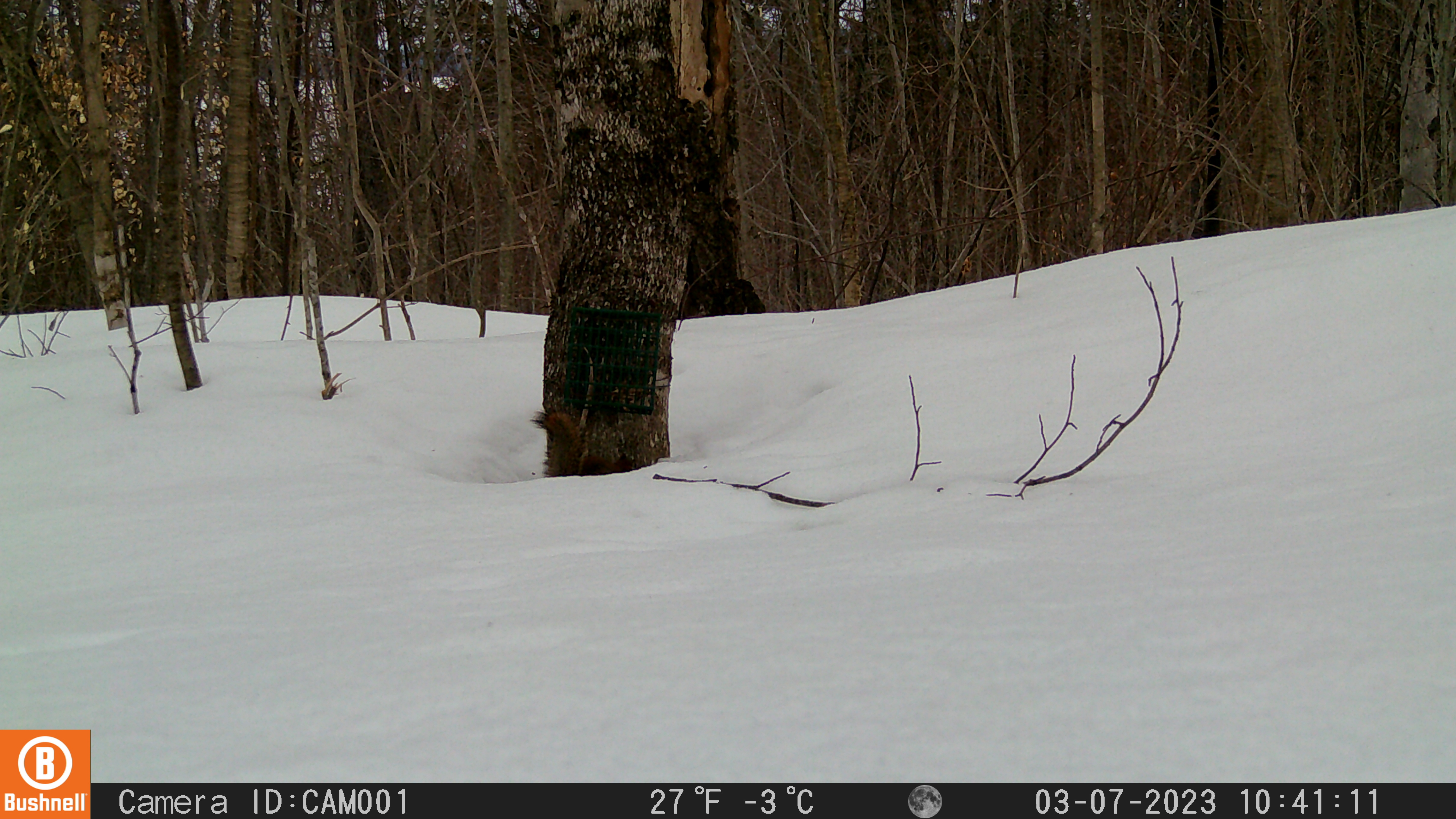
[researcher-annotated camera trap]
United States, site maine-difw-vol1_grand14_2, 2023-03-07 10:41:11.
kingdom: Animalia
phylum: Chordata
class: Mammalia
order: Rodentia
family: Sciuridae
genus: Tamiasciurus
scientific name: Tamiasciurus hudsonicus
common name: red squirrel